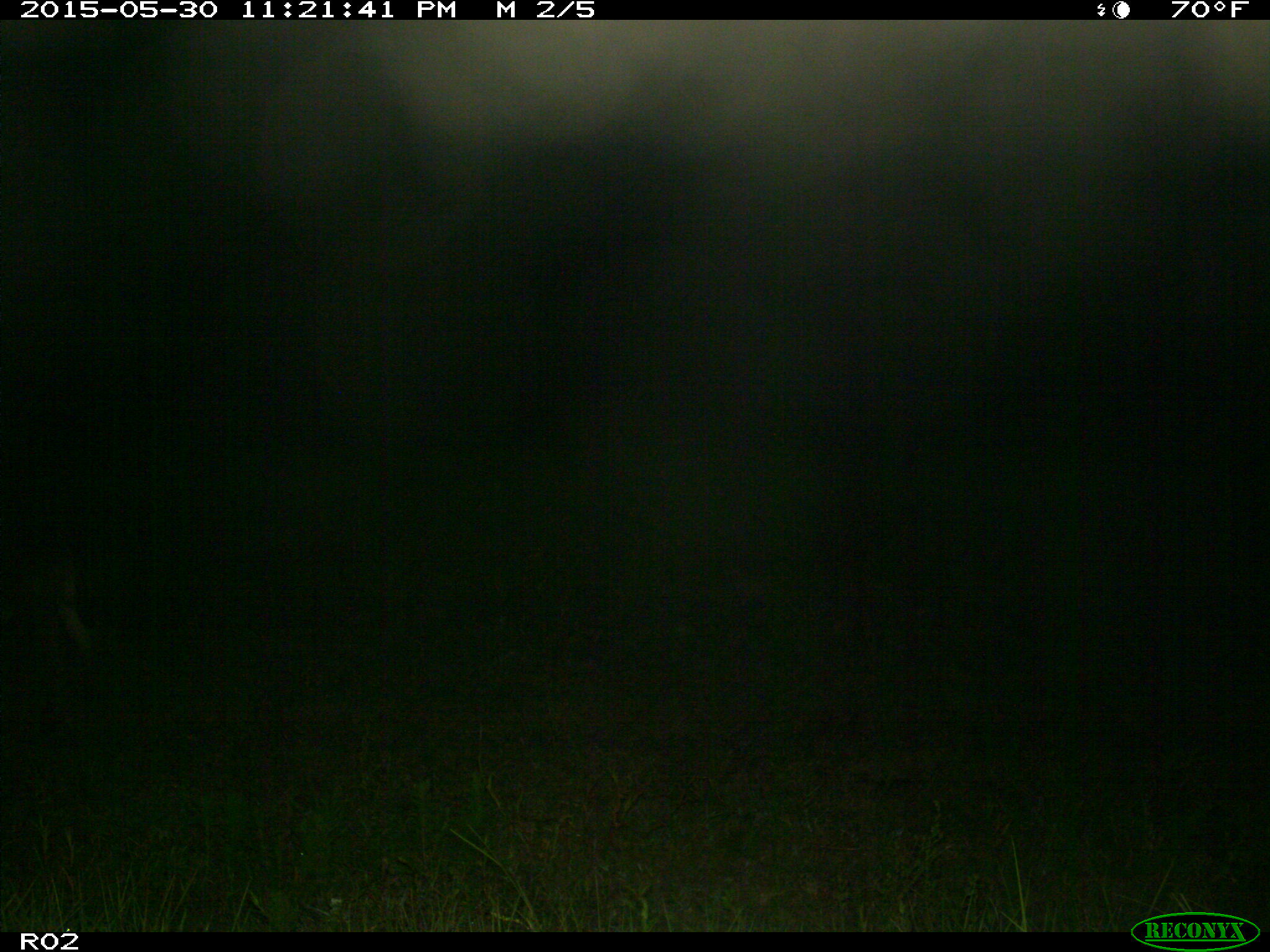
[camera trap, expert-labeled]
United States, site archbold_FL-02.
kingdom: Animalia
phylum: Chordata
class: Mammalia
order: Artiodactyla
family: Bovidae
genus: Bos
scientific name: Bos taurus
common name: domestic cow